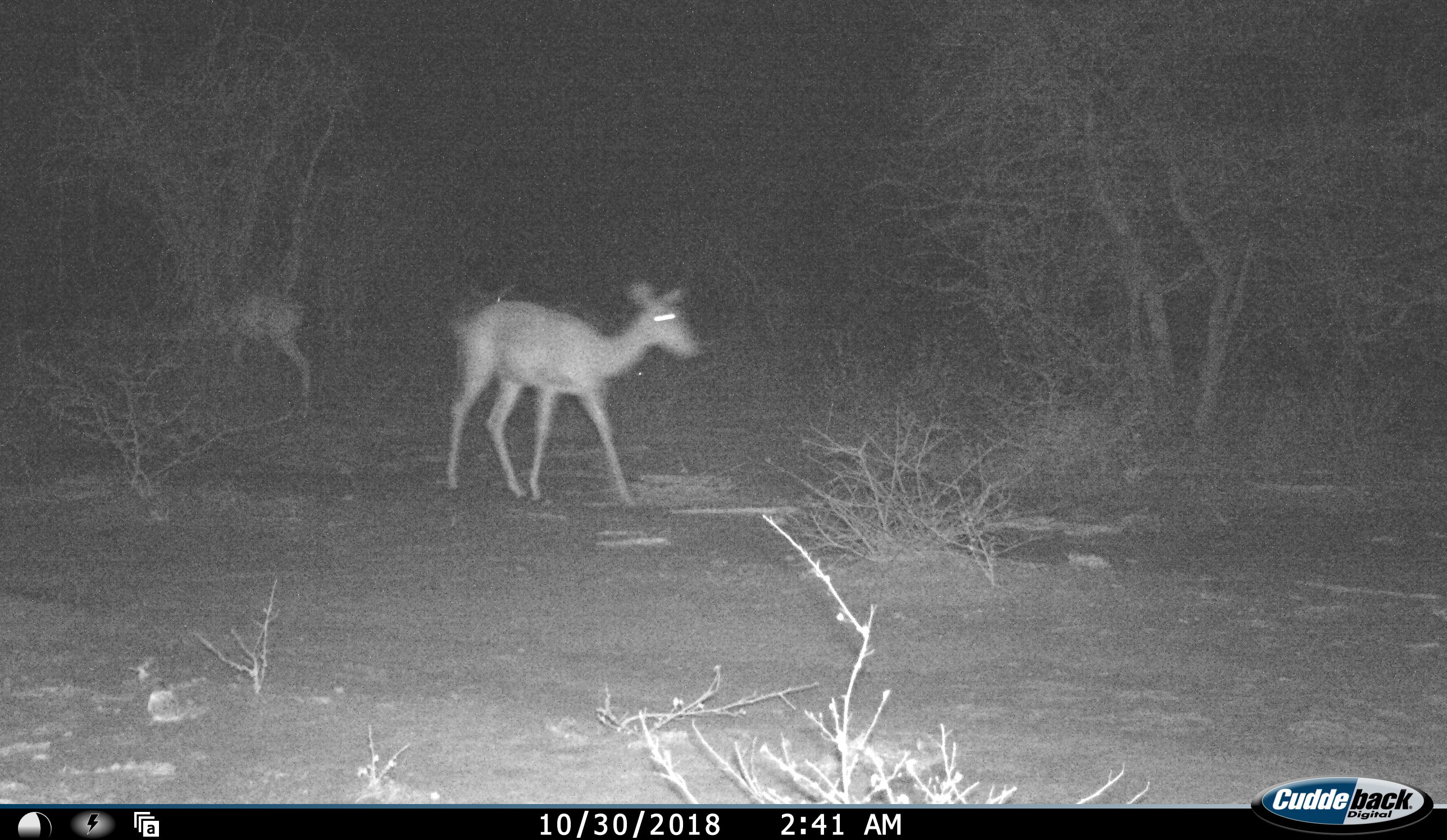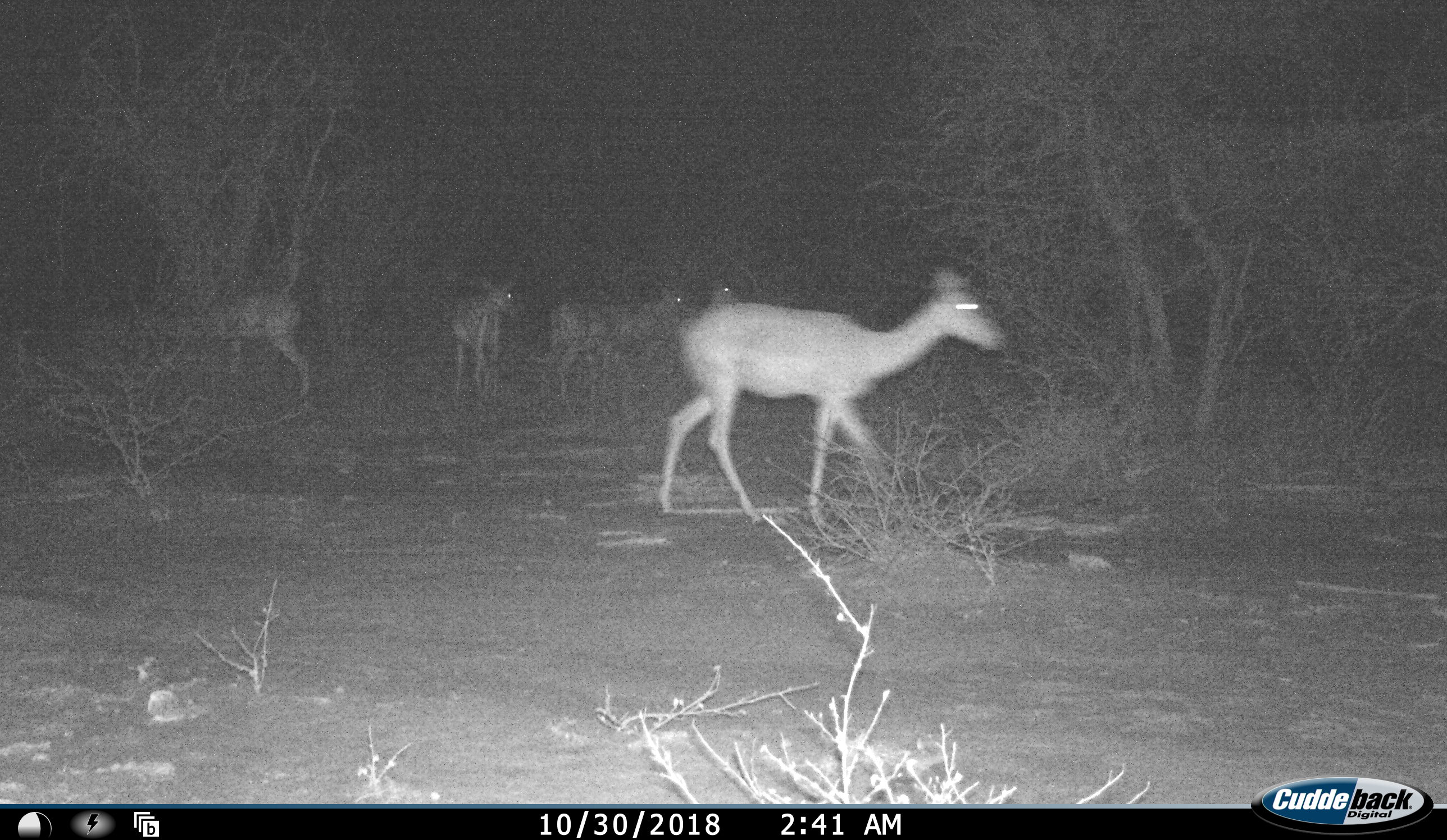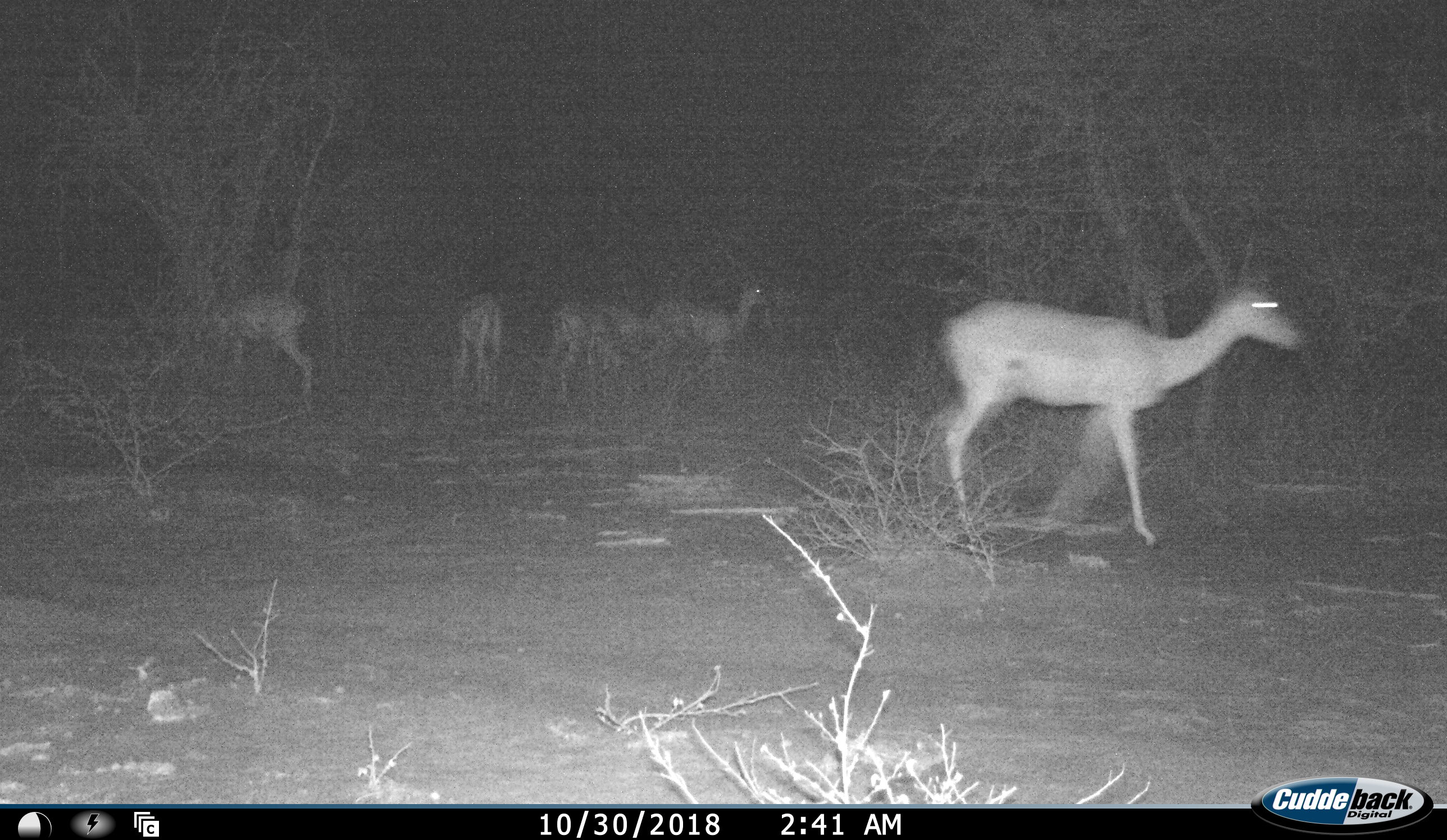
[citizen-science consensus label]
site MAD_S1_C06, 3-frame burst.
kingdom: Animalia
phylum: Chordata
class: Mammalia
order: Artiodactyla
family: Bovidae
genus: Aepyceros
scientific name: Aepyceros melampus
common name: impala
Impala (Aepyceros melampus), count 5. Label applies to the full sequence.